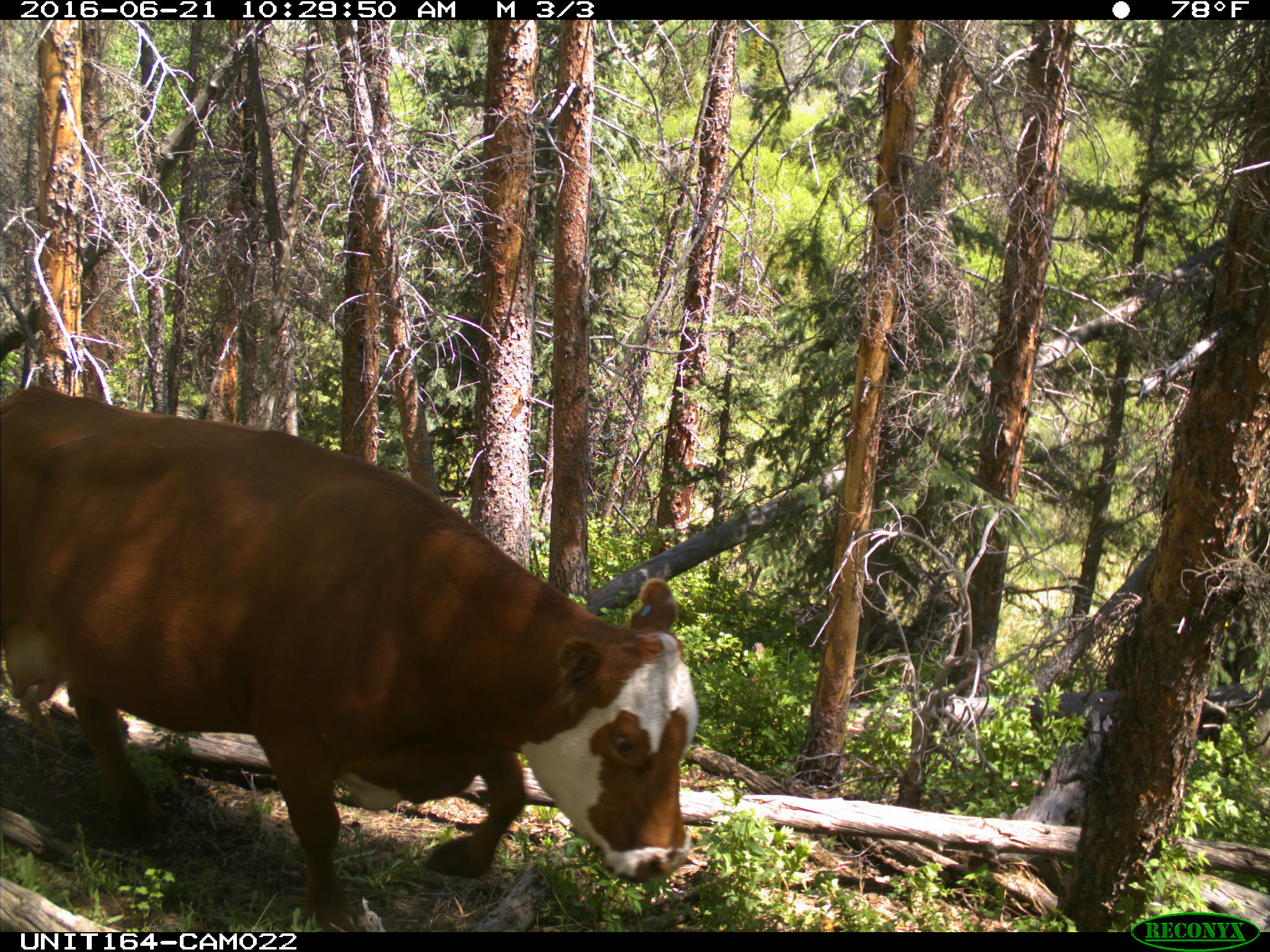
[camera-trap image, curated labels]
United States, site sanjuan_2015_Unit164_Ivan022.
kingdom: Animalia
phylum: Chordata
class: Mammalia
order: Artiodactyla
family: Bovidae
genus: Bos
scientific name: Bos taurus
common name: domestic cow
Bos taurus (domestic cow).